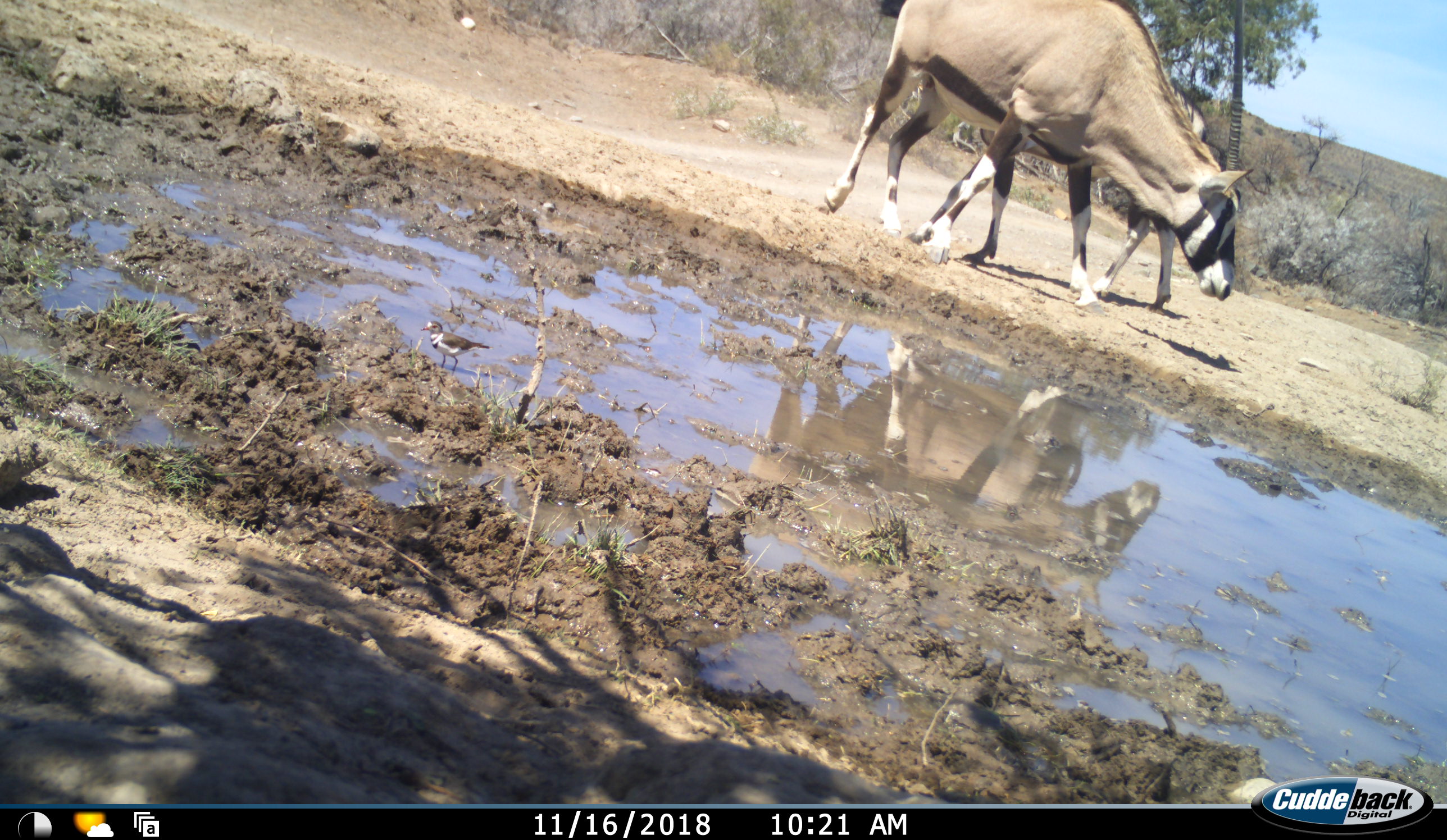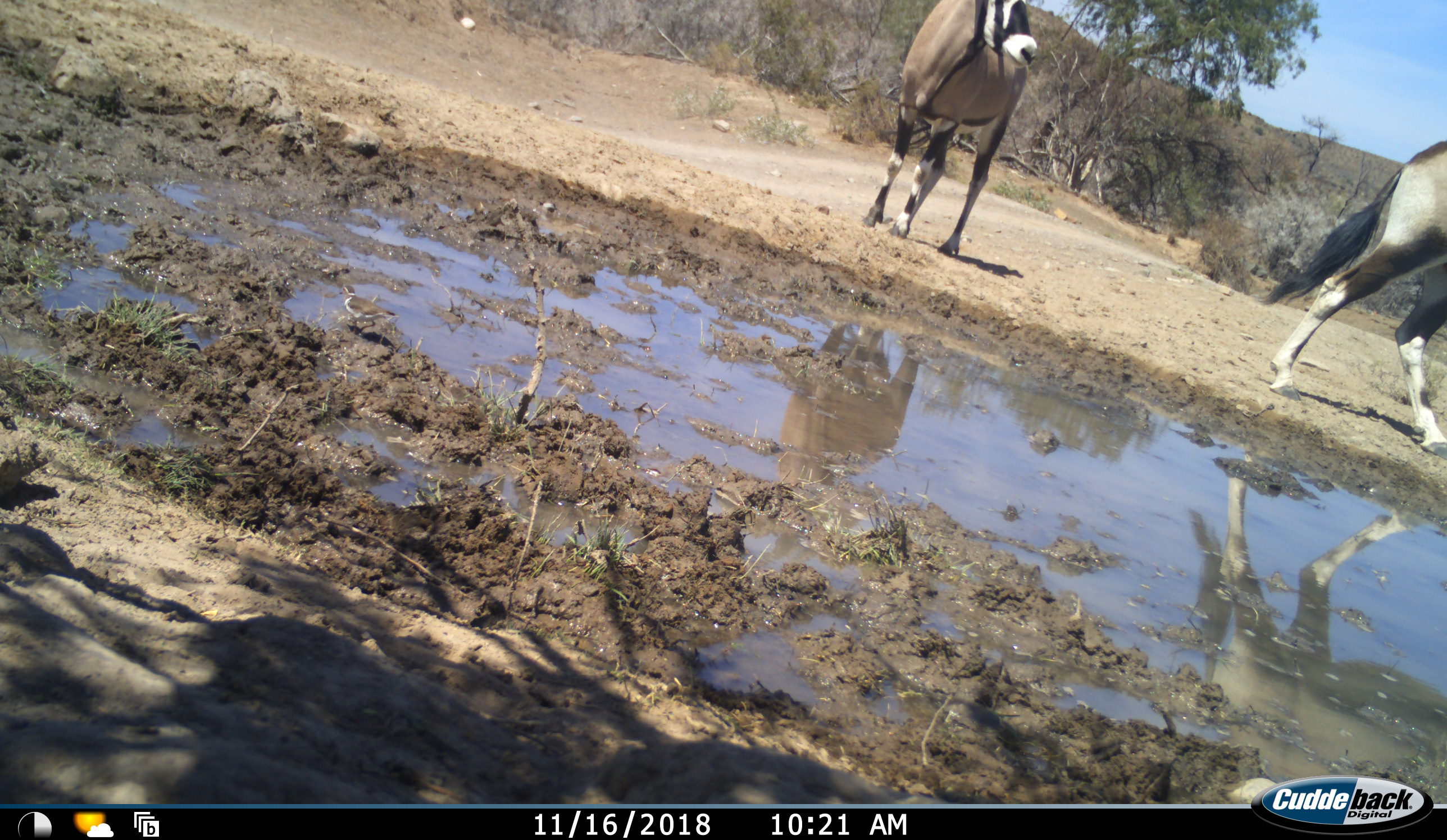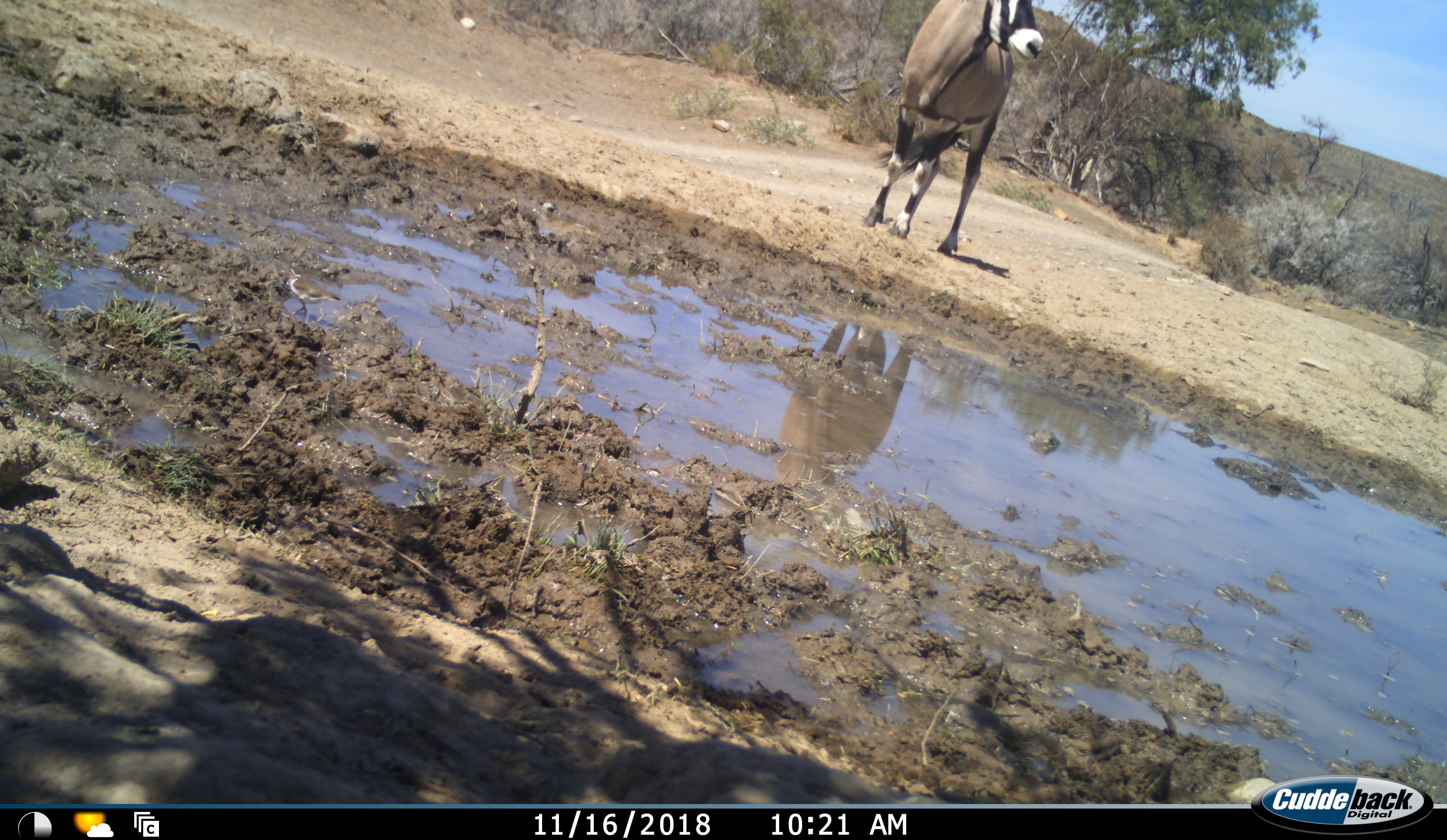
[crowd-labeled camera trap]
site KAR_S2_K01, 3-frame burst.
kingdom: Animalia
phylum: Chordata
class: Mammalia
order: Artiodactyla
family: Bovidae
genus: Oryx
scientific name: Oryx gazella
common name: gemsbok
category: oryx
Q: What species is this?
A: Oryx (gemsbok) (Oryx gazella).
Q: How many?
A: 2.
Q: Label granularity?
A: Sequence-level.